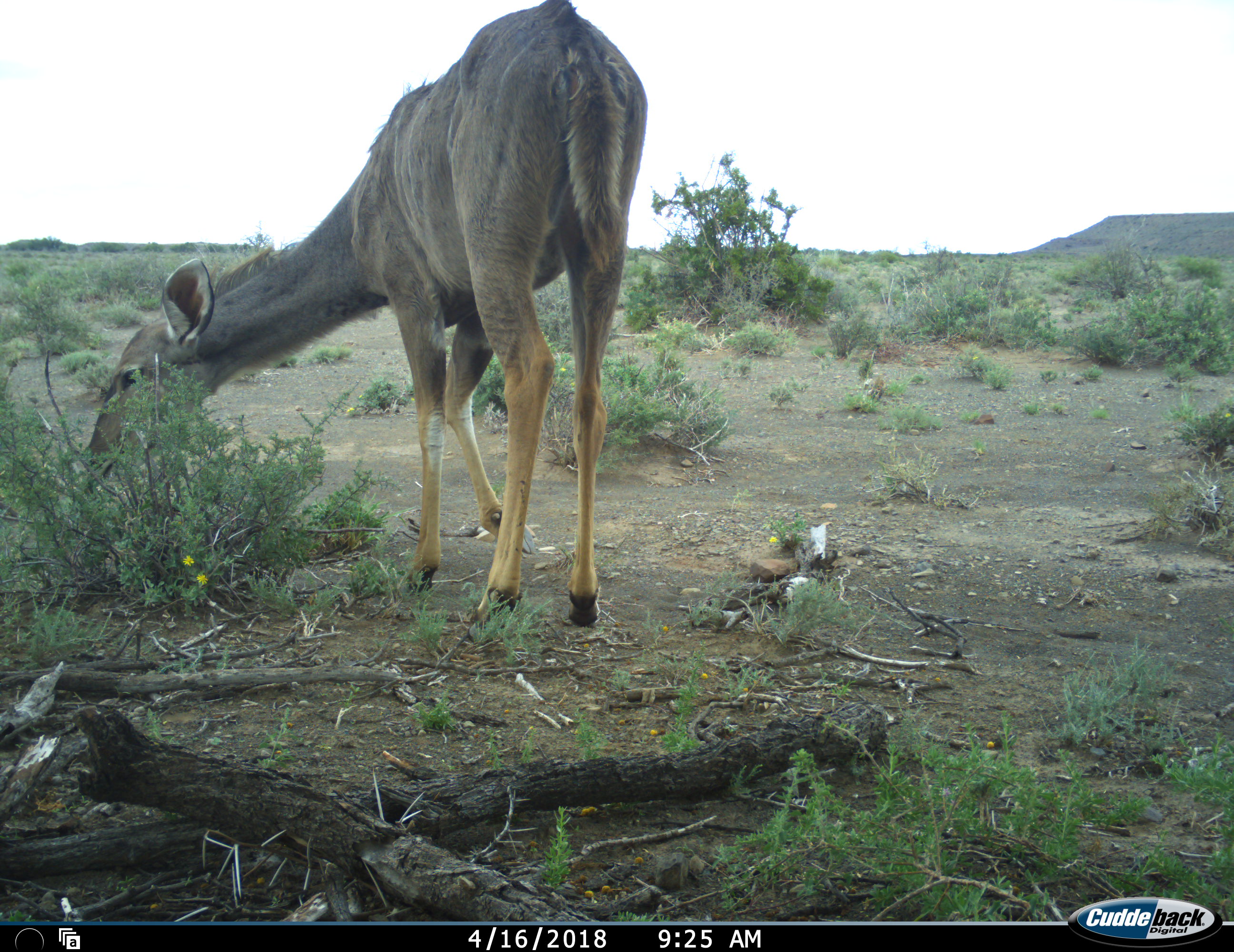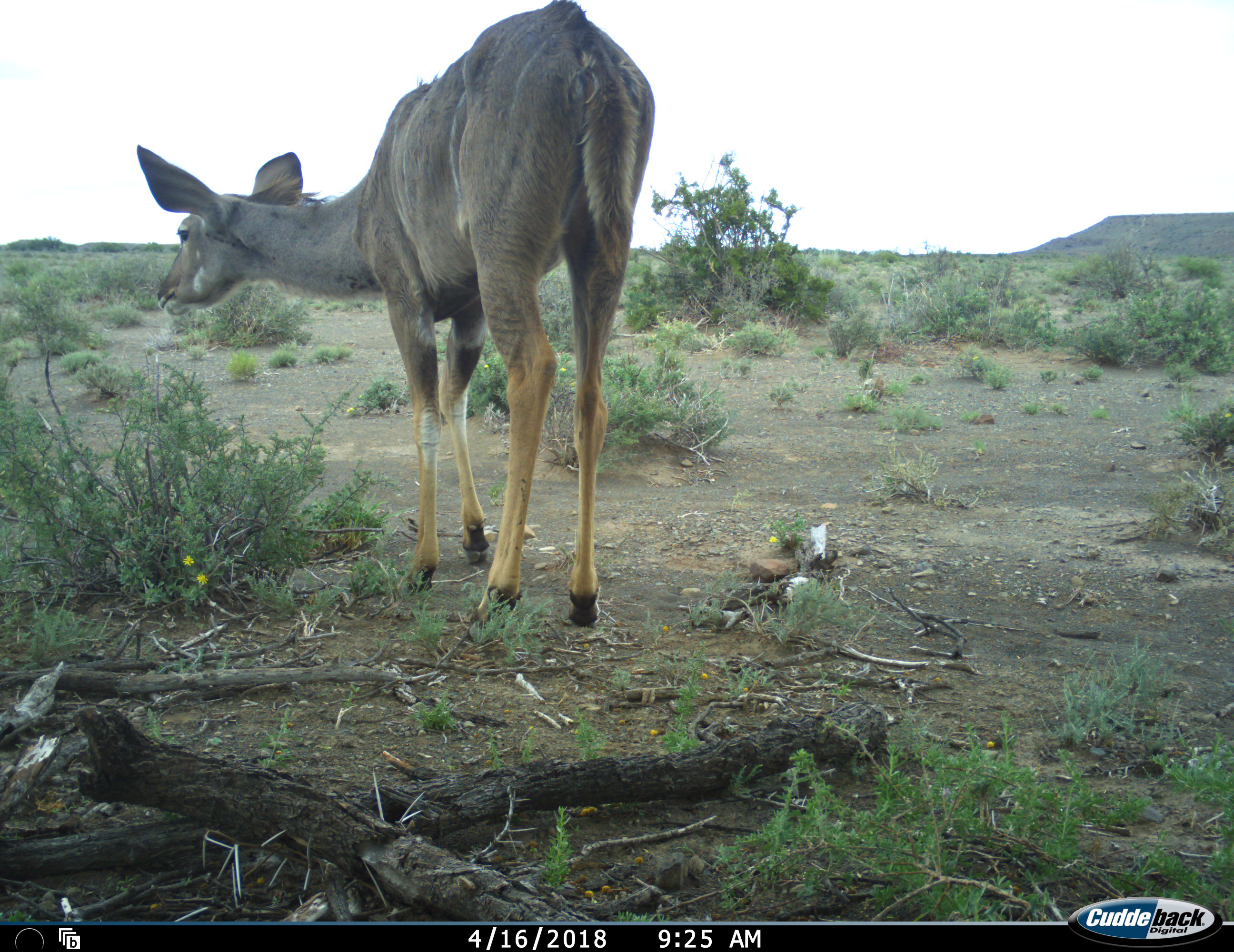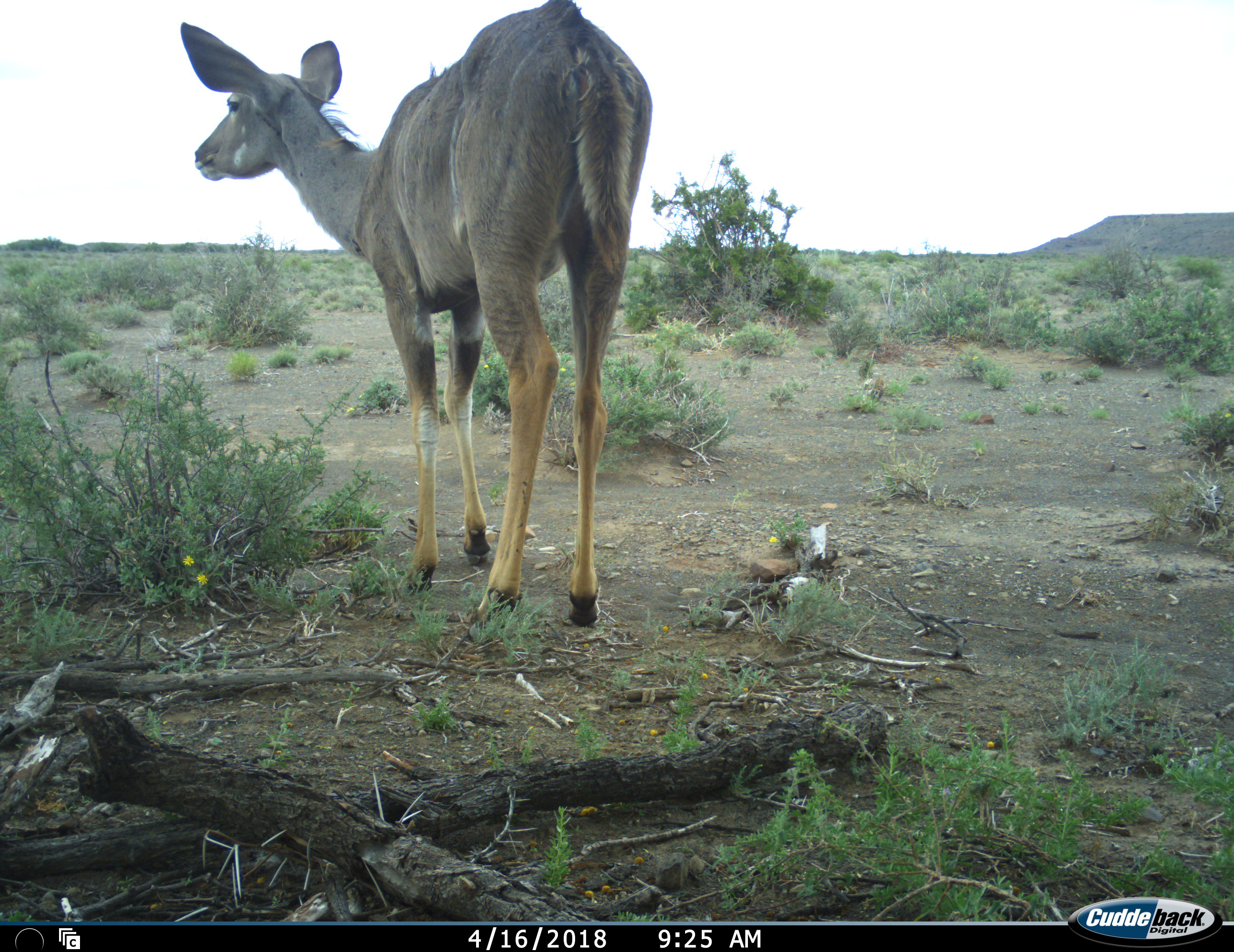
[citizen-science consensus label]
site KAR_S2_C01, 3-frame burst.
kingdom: Animalia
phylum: Chordata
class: Mammalia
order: Artiodactyla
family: Bovidae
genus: Tragelaphus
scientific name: Tragelaphus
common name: kudu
Kudu (Tragelaphus), count 1. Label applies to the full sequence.